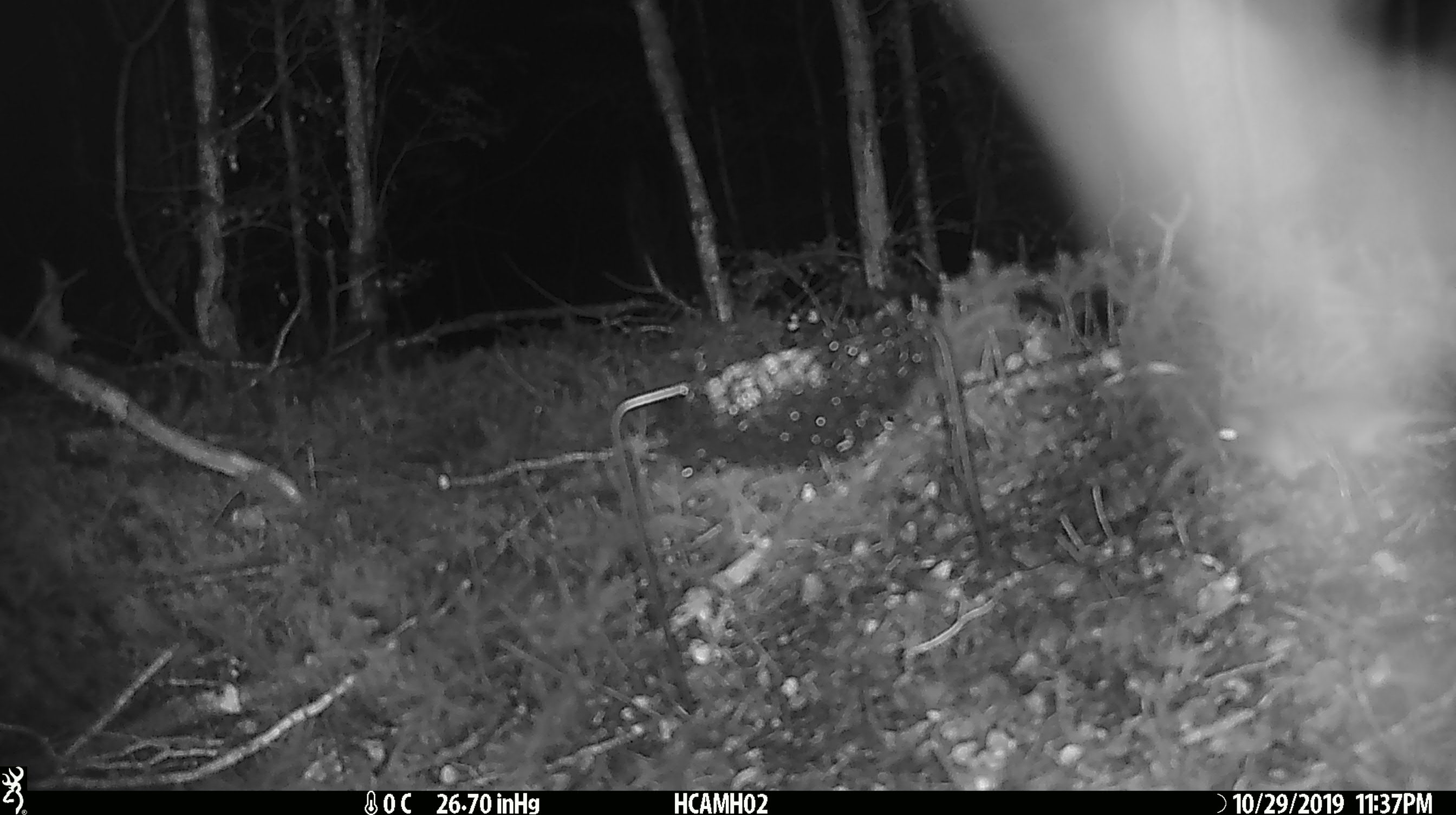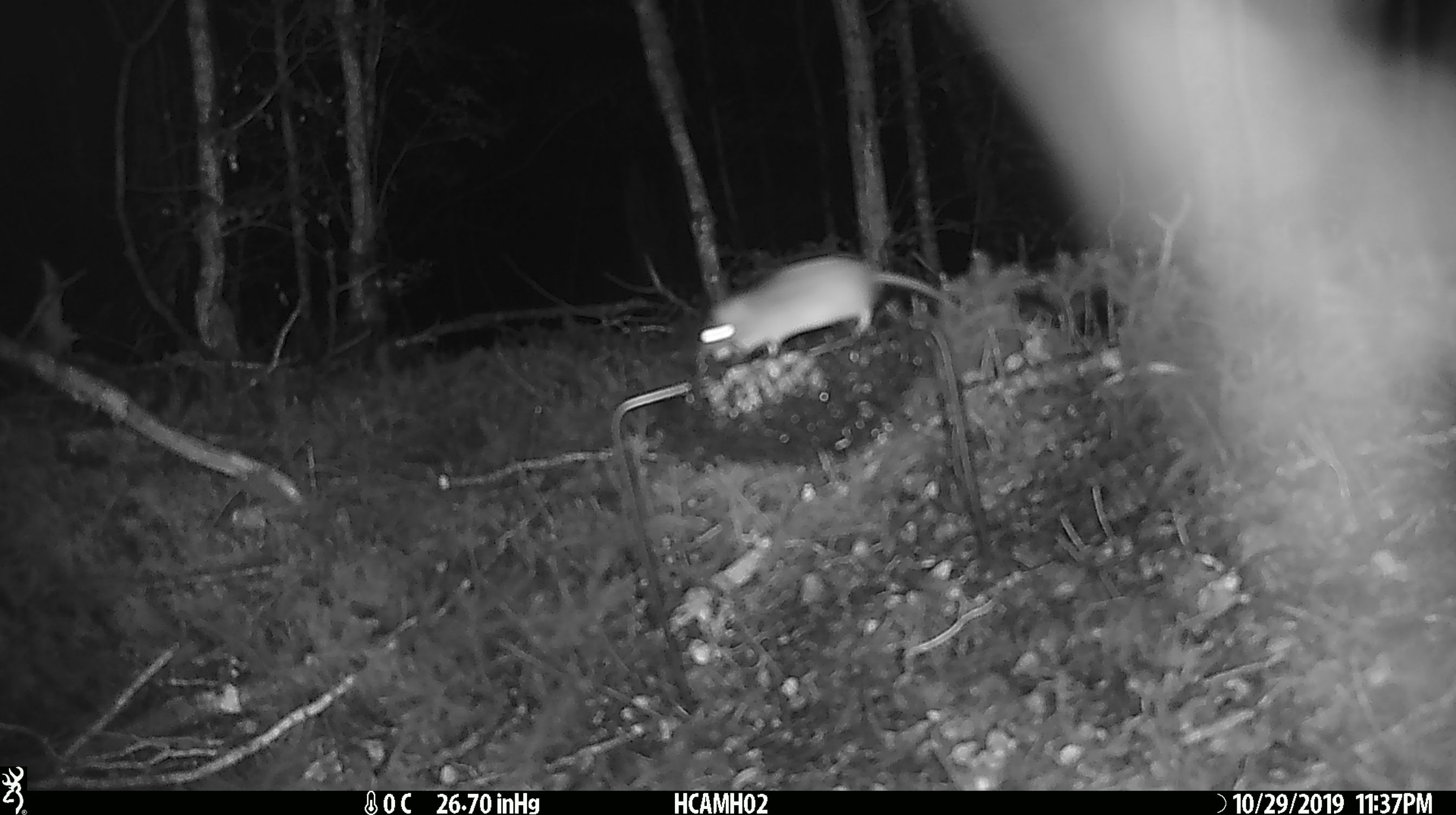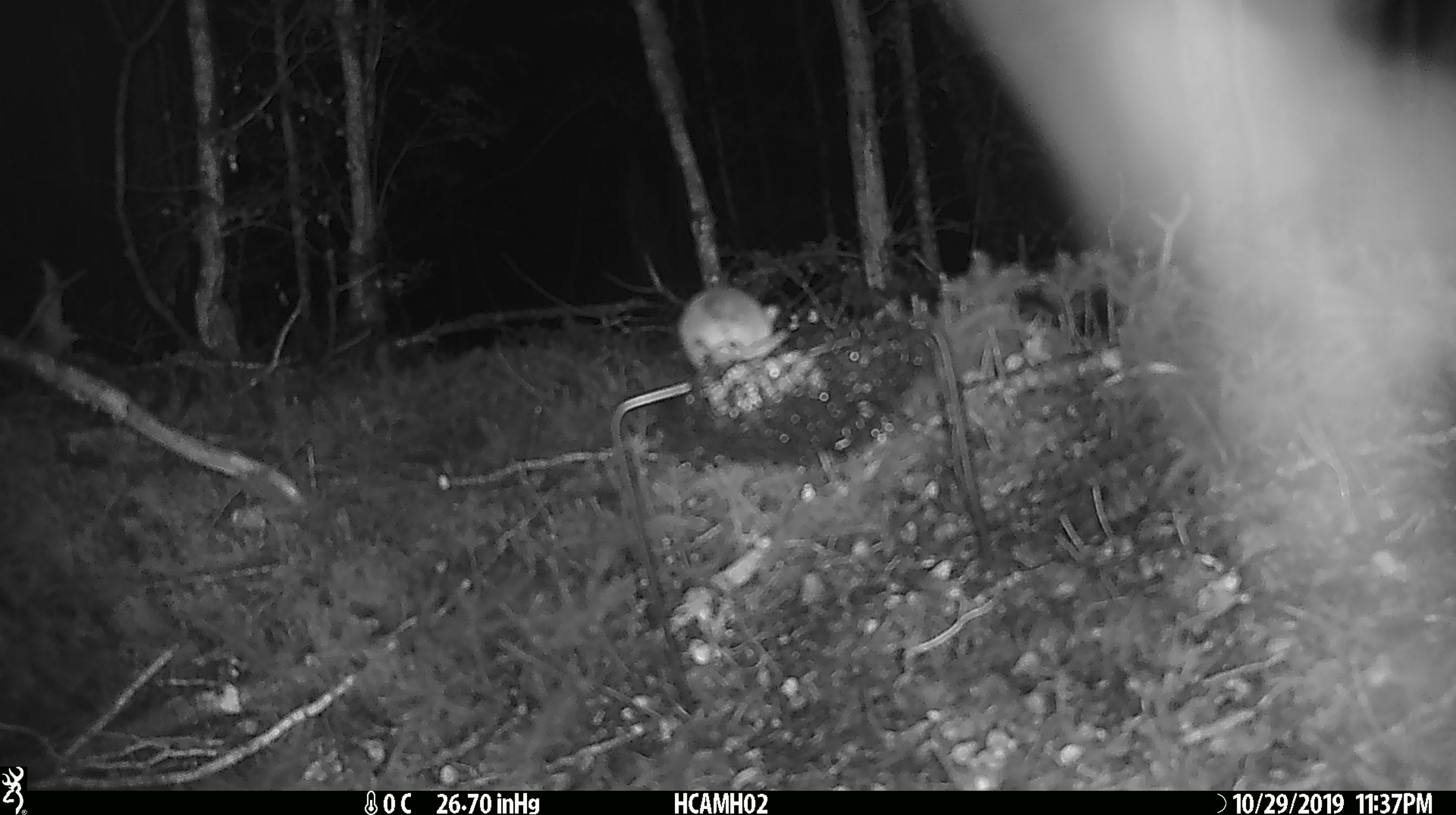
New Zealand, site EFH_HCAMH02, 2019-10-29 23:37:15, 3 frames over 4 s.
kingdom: Animalia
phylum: Chordata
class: Mammalia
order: Rodentia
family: Muridae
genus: Mus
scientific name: Mus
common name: mouse